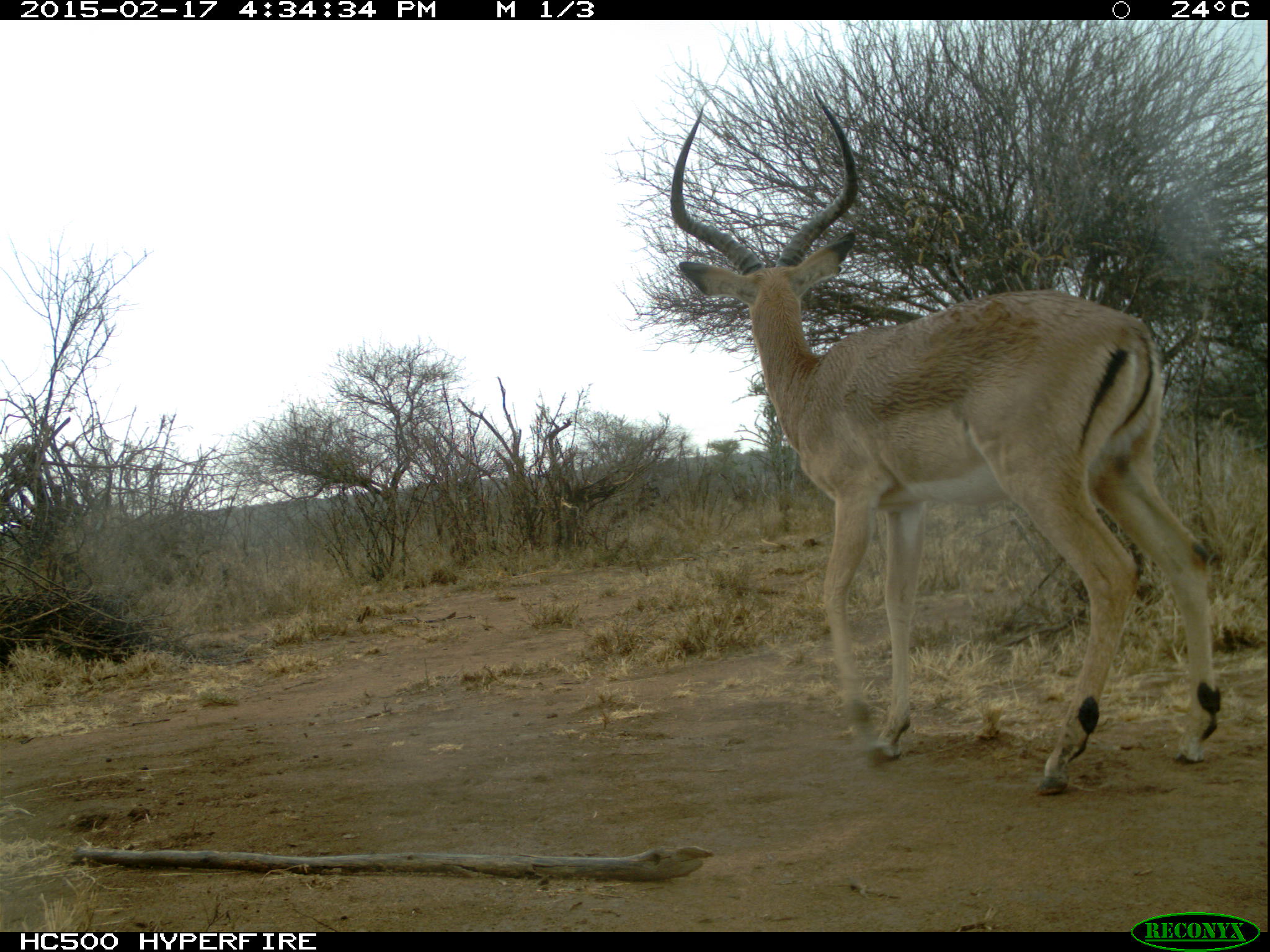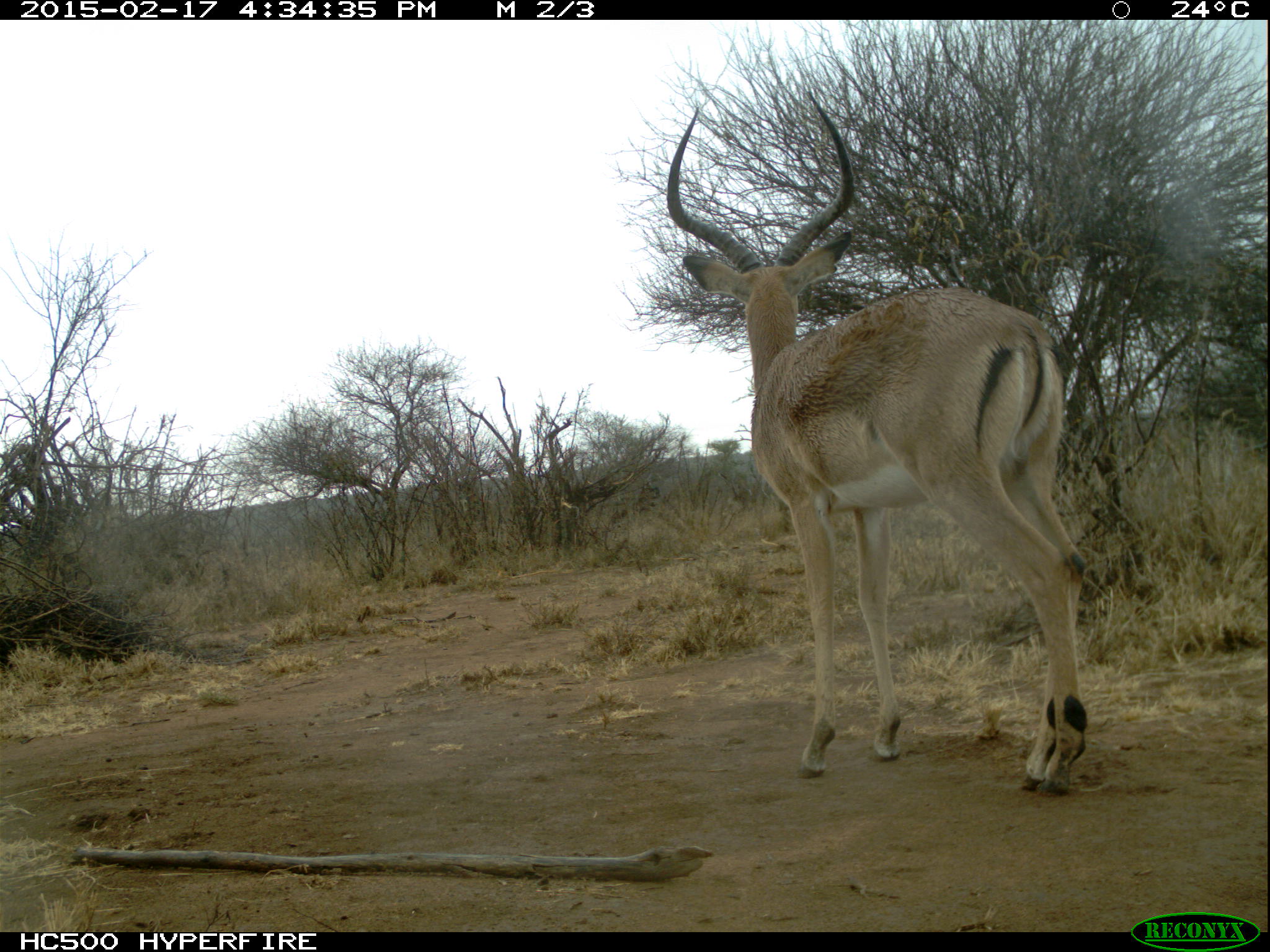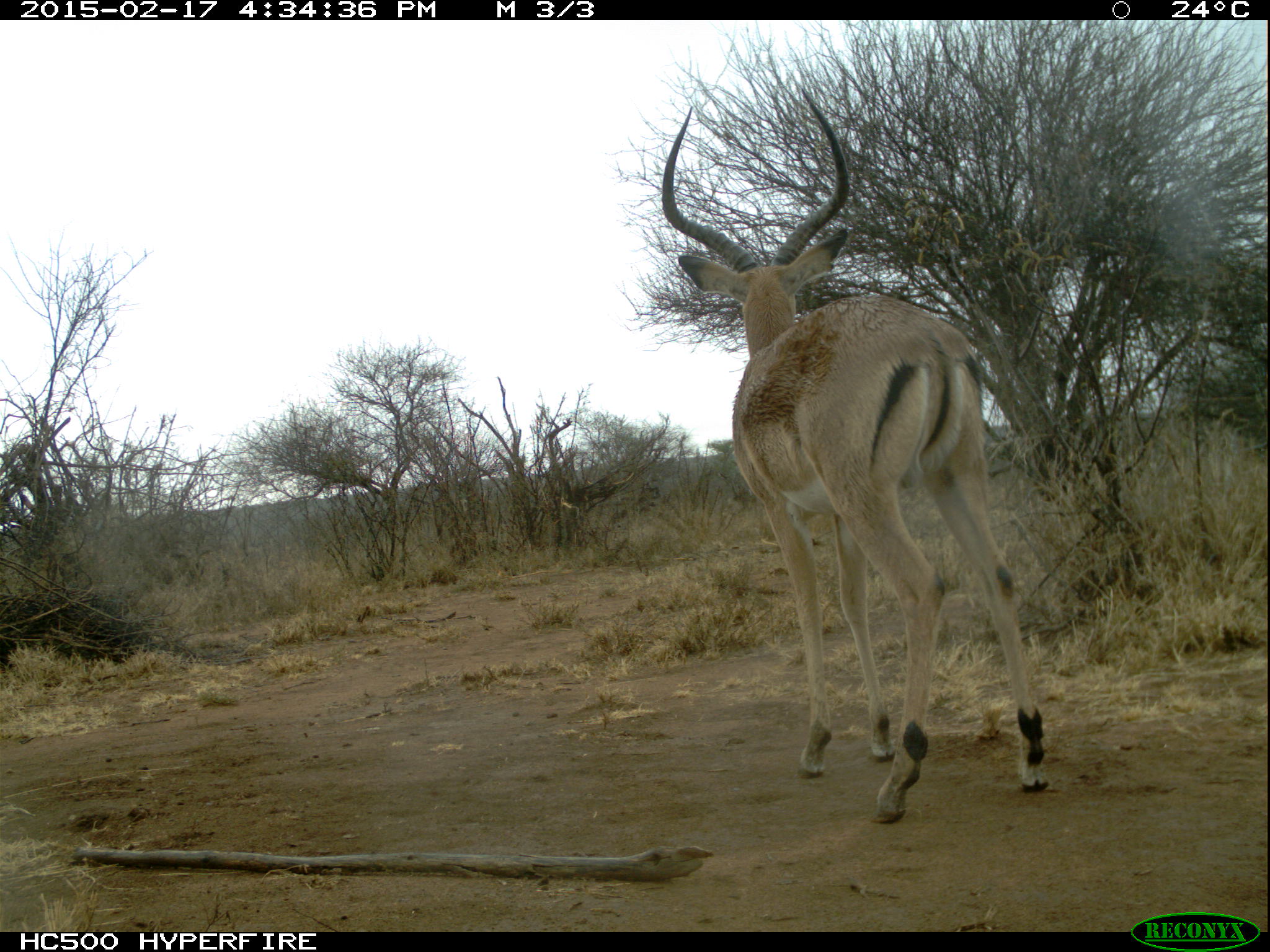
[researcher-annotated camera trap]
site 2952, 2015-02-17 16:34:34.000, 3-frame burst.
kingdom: Animalia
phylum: Chordata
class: Mammalia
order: Artiodactyla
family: Bovidae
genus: Aepyceros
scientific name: Aepyceros melampus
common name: impala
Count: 1.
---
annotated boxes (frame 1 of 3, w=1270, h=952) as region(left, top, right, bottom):
aepyceros melampus: region(661, 87, 1222, 794)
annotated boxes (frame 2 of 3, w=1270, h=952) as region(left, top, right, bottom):
aepyceros melampus: region(664, 89, 1087, 795)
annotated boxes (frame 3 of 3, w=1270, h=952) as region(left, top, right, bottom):
aepyceros melampus: region(659, 83, 1047, 821)